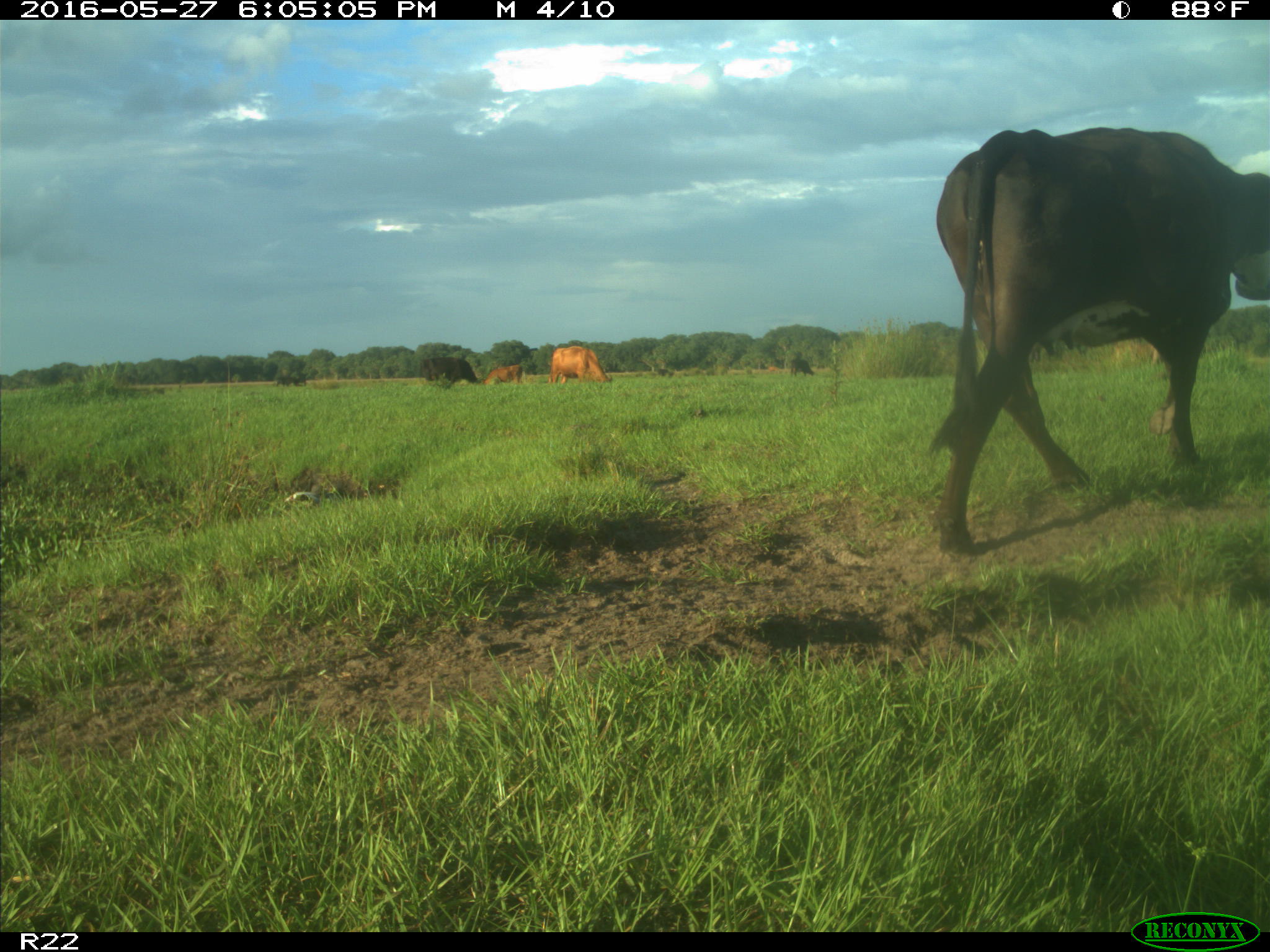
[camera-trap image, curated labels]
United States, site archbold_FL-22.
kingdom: Animalia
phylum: Chordata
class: Mammalia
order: Artiodactyla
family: Bovidae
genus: Bos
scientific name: Bos taurus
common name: domestic cow